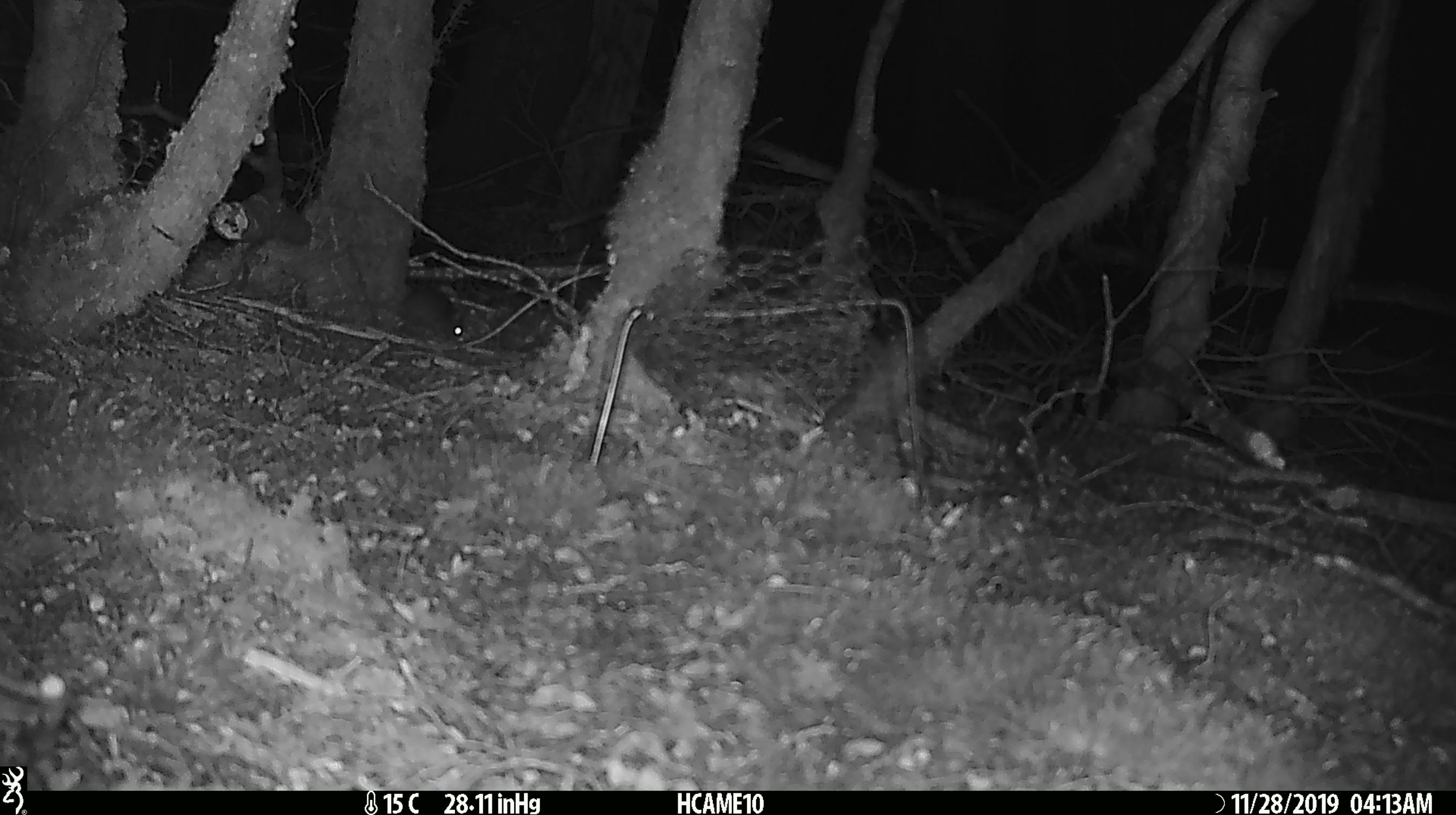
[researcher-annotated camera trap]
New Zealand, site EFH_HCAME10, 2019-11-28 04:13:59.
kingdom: Animalia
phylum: Chordata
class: Mammalia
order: Rodentia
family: Muridae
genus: Mus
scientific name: Mus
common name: mouse